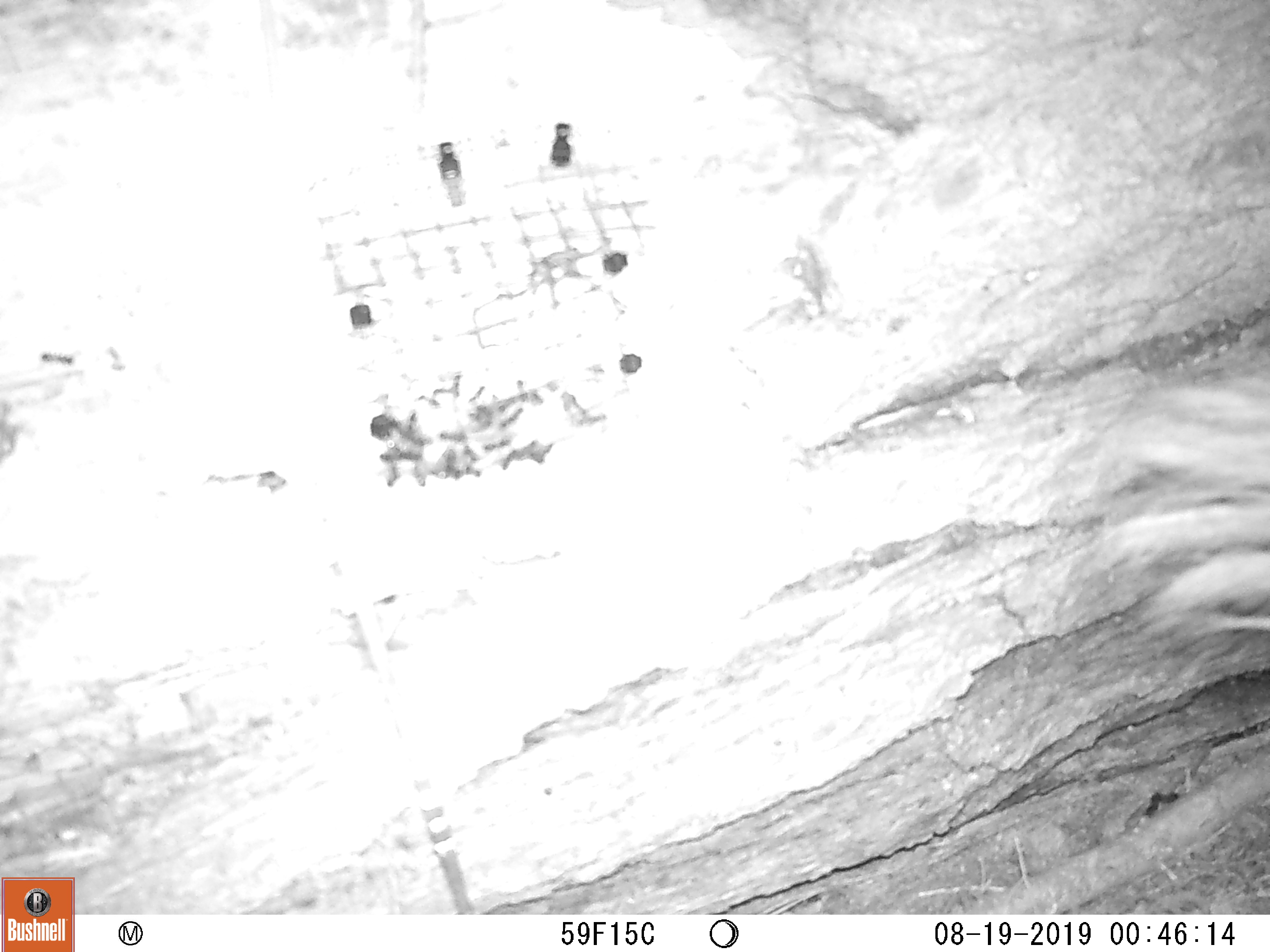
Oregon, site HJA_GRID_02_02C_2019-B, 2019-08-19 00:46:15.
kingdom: Animalia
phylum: Chordata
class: Mammalia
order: Carnivora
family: Mephitidae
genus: Spilogale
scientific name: Spilogale gracilis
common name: western spotted skunk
Western spotted skunk (Spilogale gracilis).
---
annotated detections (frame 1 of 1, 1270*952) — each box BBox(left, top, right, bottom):
western spotted skunk: BBox(1075, 315, 1263, 697)